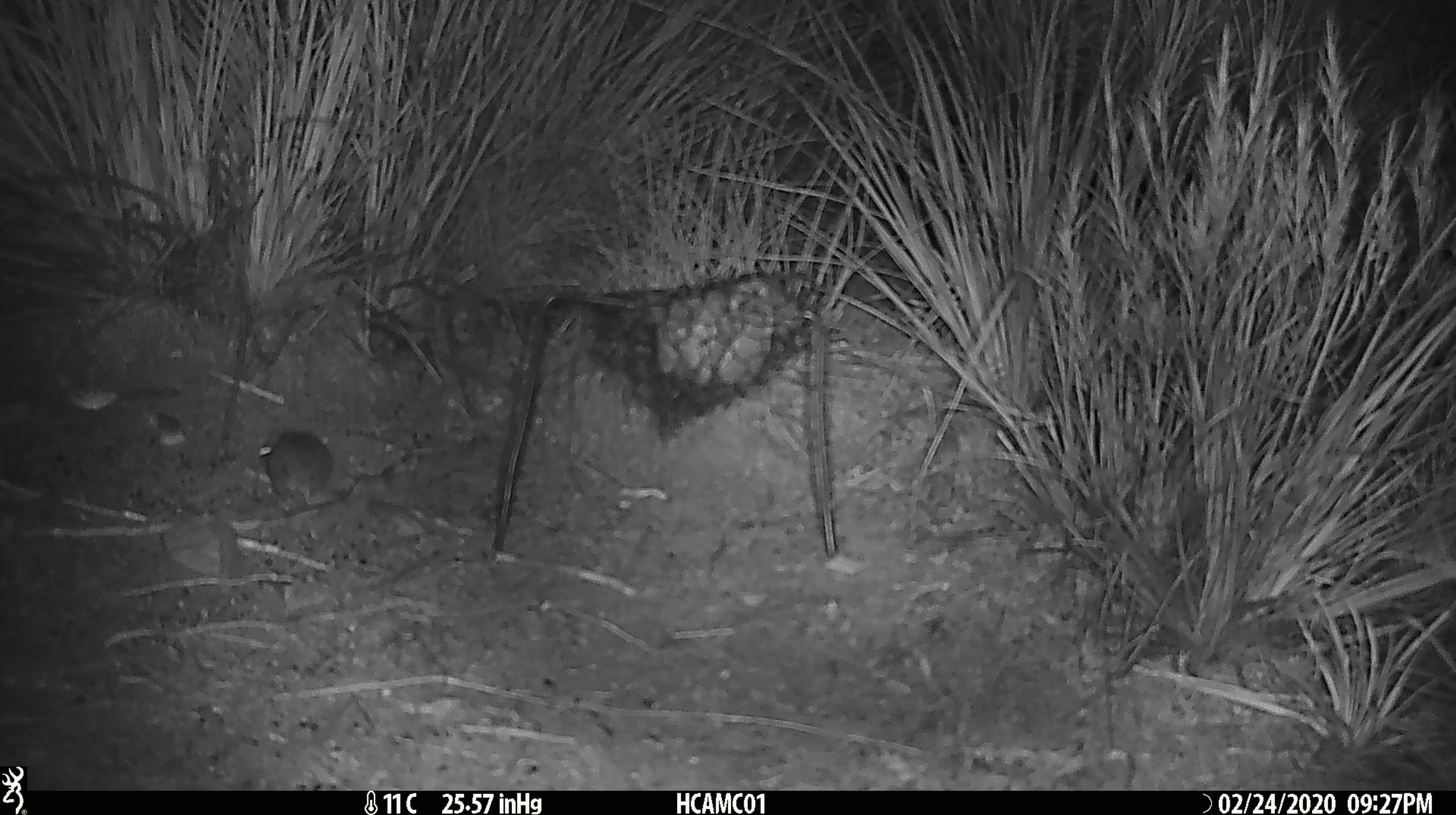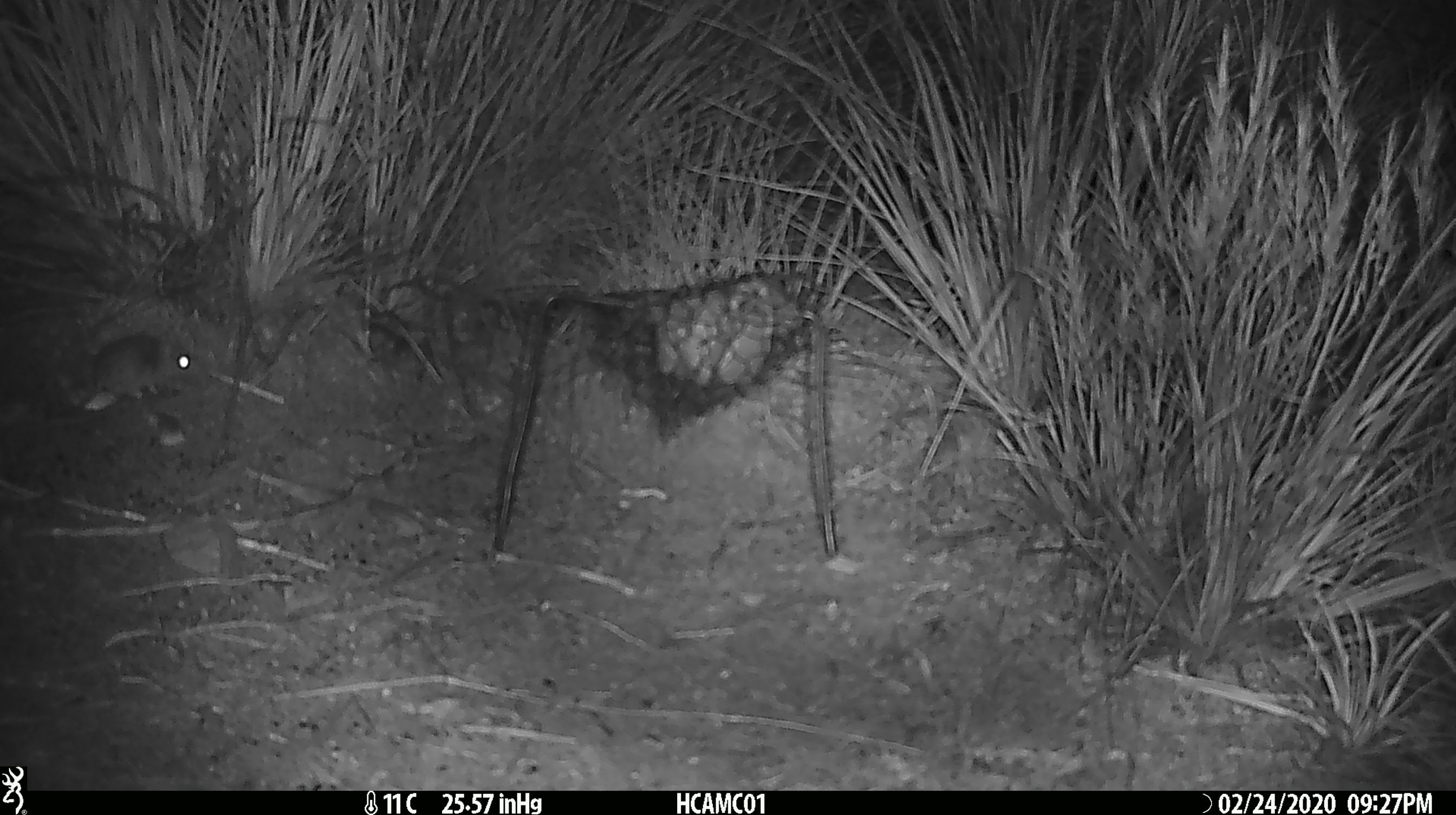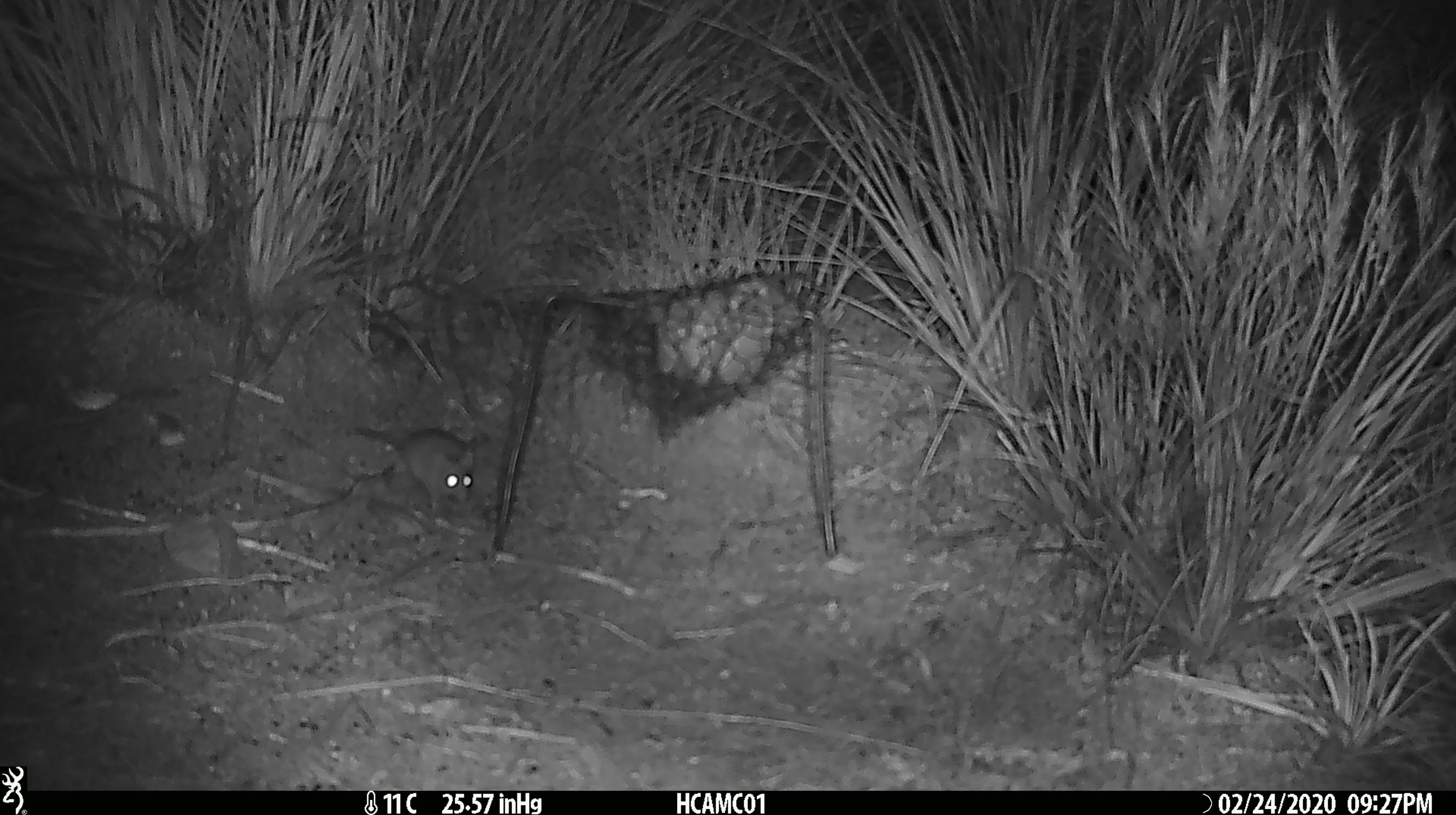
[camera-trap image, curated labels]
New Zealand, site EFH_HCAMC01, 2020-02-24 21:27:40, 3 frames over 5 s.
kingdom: Animalia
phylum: Chordata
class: Mammalia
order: Rodentia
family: Muridae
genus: Mus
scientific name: Mus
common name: mouse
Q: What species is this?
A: Mouse (Mus).